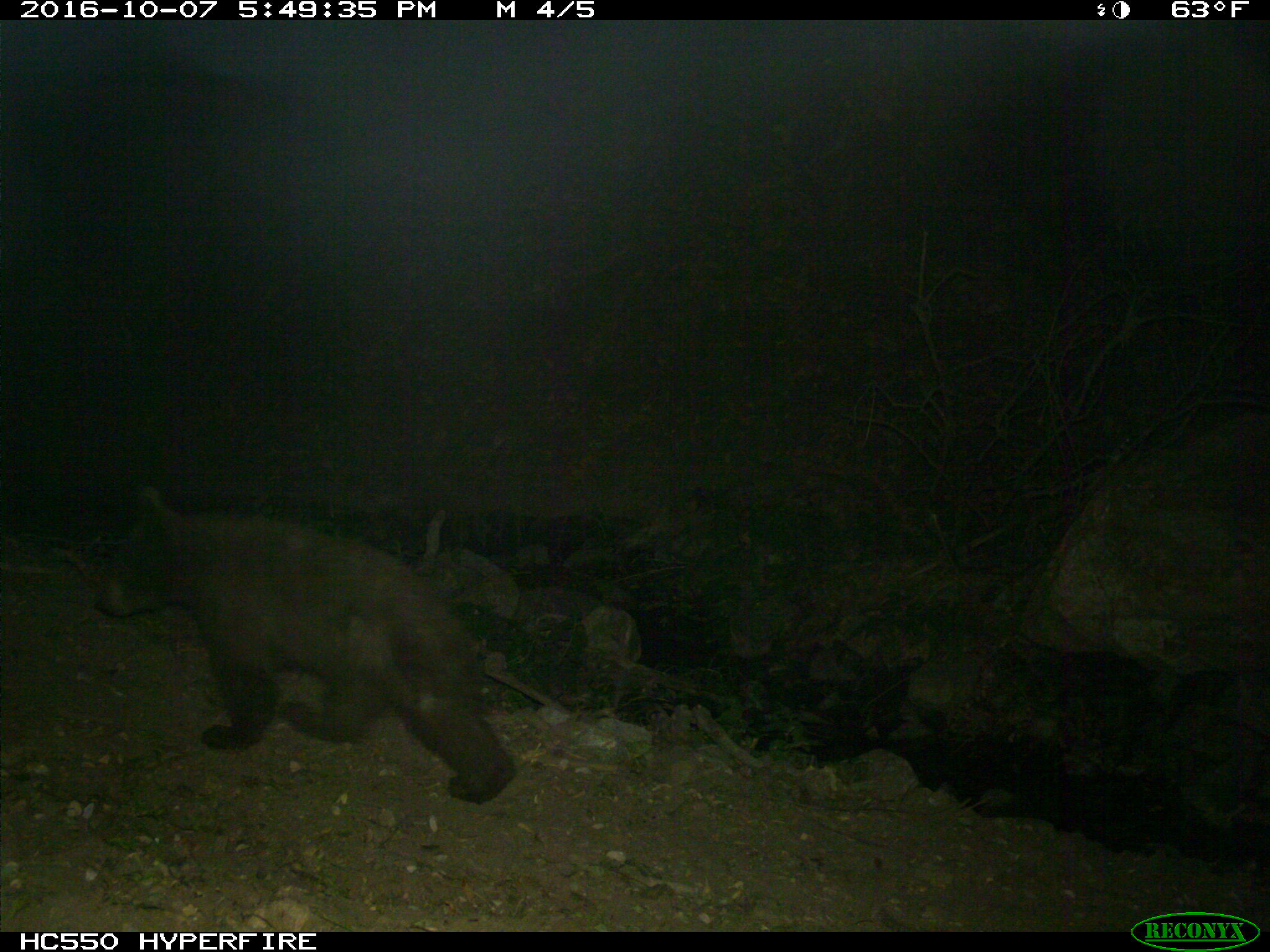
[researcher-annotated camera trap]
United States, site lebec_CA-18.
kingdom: Animalia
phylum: Chordata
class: Mammalia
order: Carnivora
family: Ursidae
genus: Ursus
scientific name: Ursus americanus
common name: american black bear